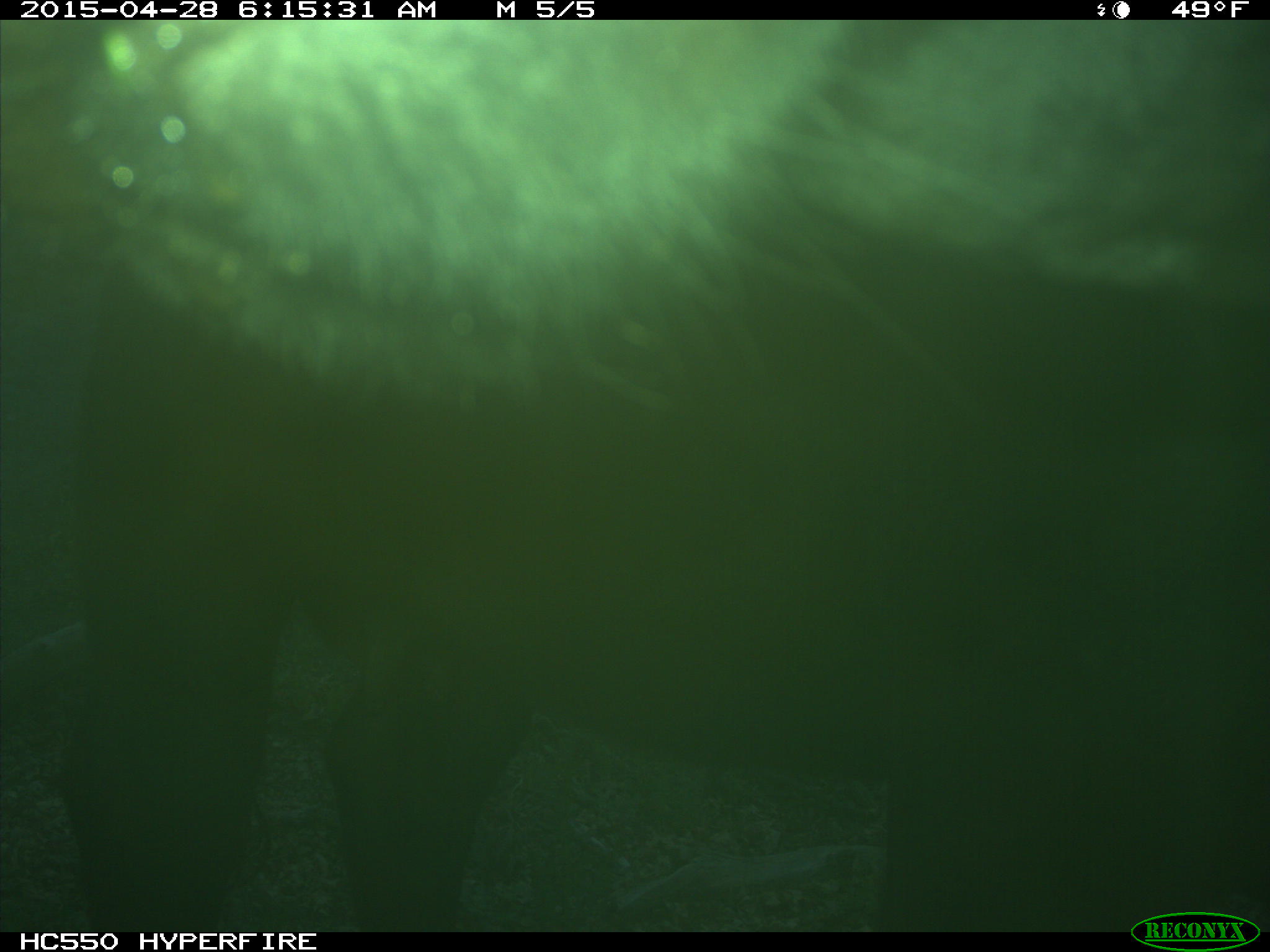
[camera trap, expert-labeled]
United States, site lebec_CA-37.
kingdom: Animalia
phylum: Chordata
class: Mammalia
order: Artiodactyla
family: Bovidae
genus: Bos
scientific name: Bos taurus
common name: domestic cow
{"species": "Bos taurus (domestic cow)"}